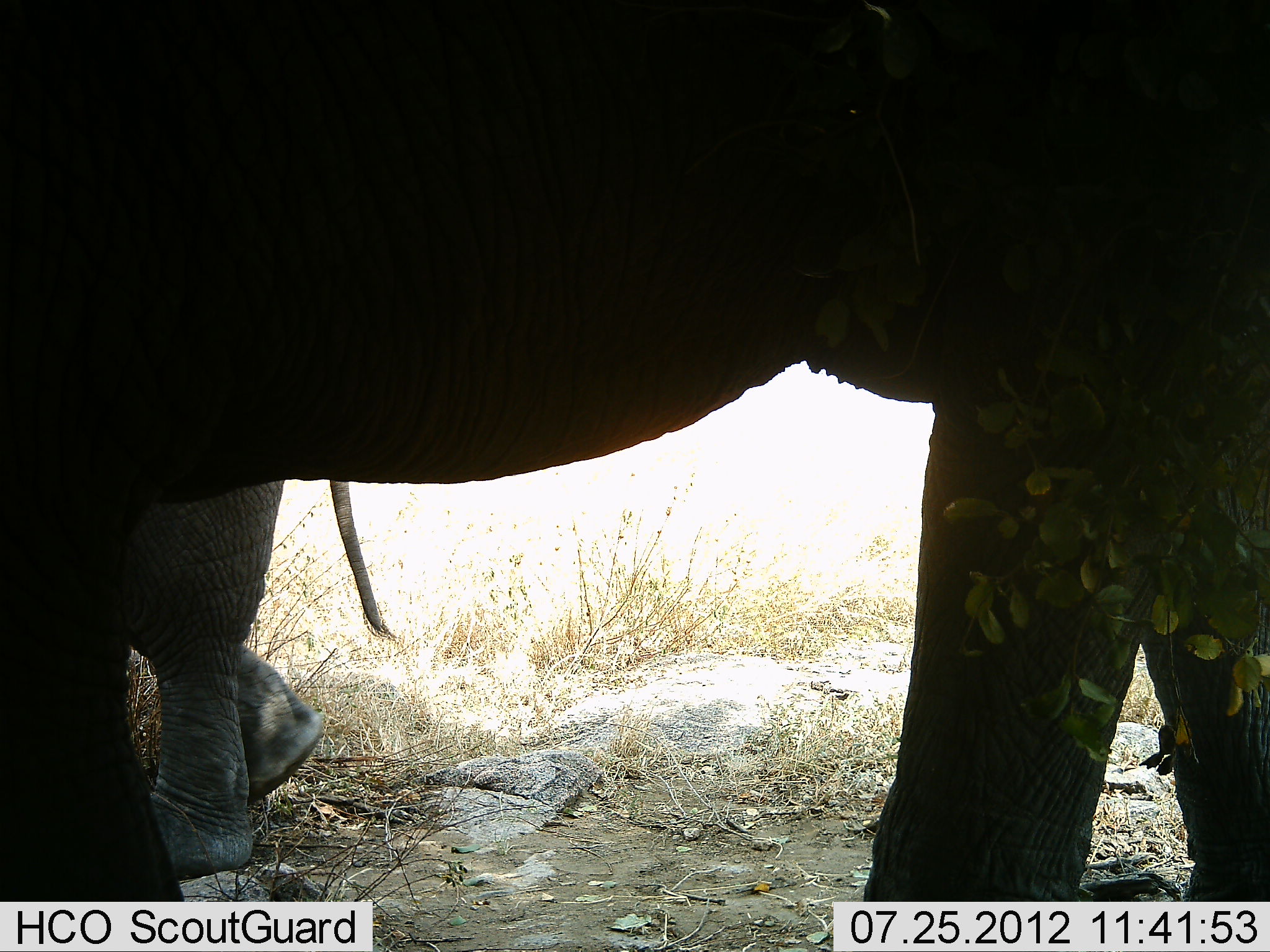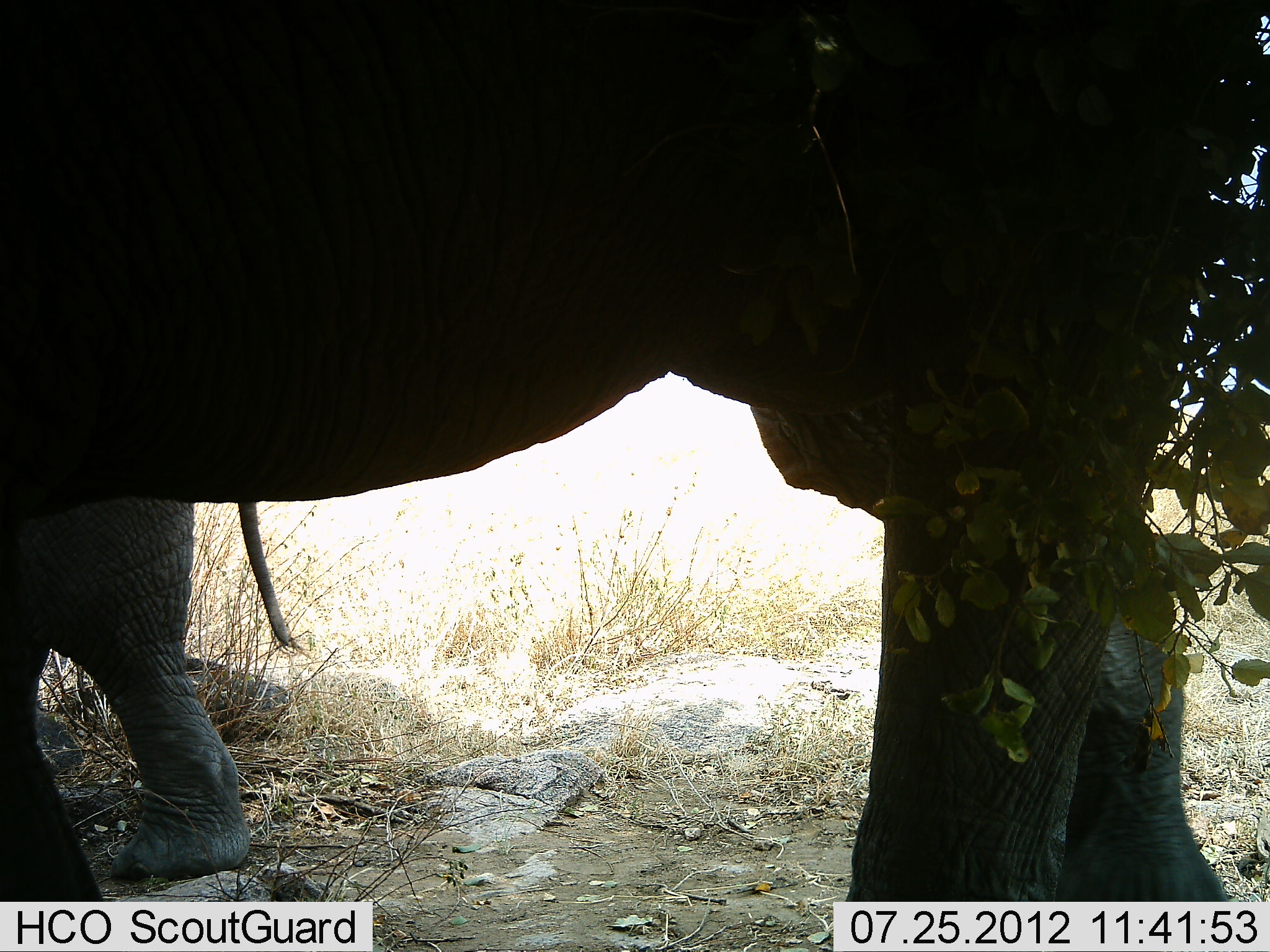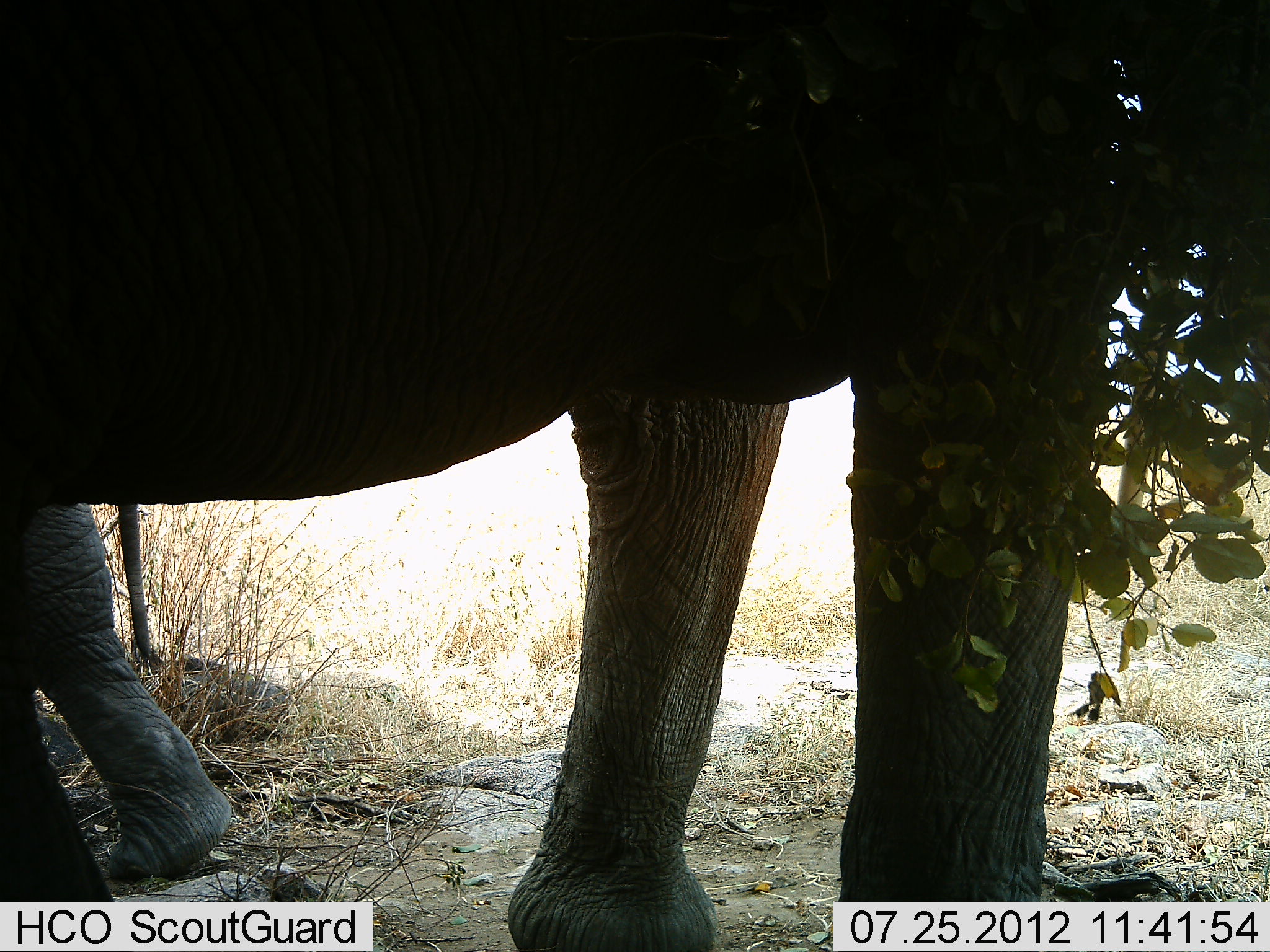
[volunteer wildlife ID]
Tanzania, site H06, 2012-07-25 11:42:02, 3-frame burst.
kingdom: Animalia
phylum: Chordata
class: Mammalia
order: Proboscidea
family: Elephantidae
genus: Loxodonta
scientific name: Loxodonta africana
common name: african bush elephant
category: elephant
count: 2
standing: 30%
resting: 0%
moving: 70%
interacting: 0%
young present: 40%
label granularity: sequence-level